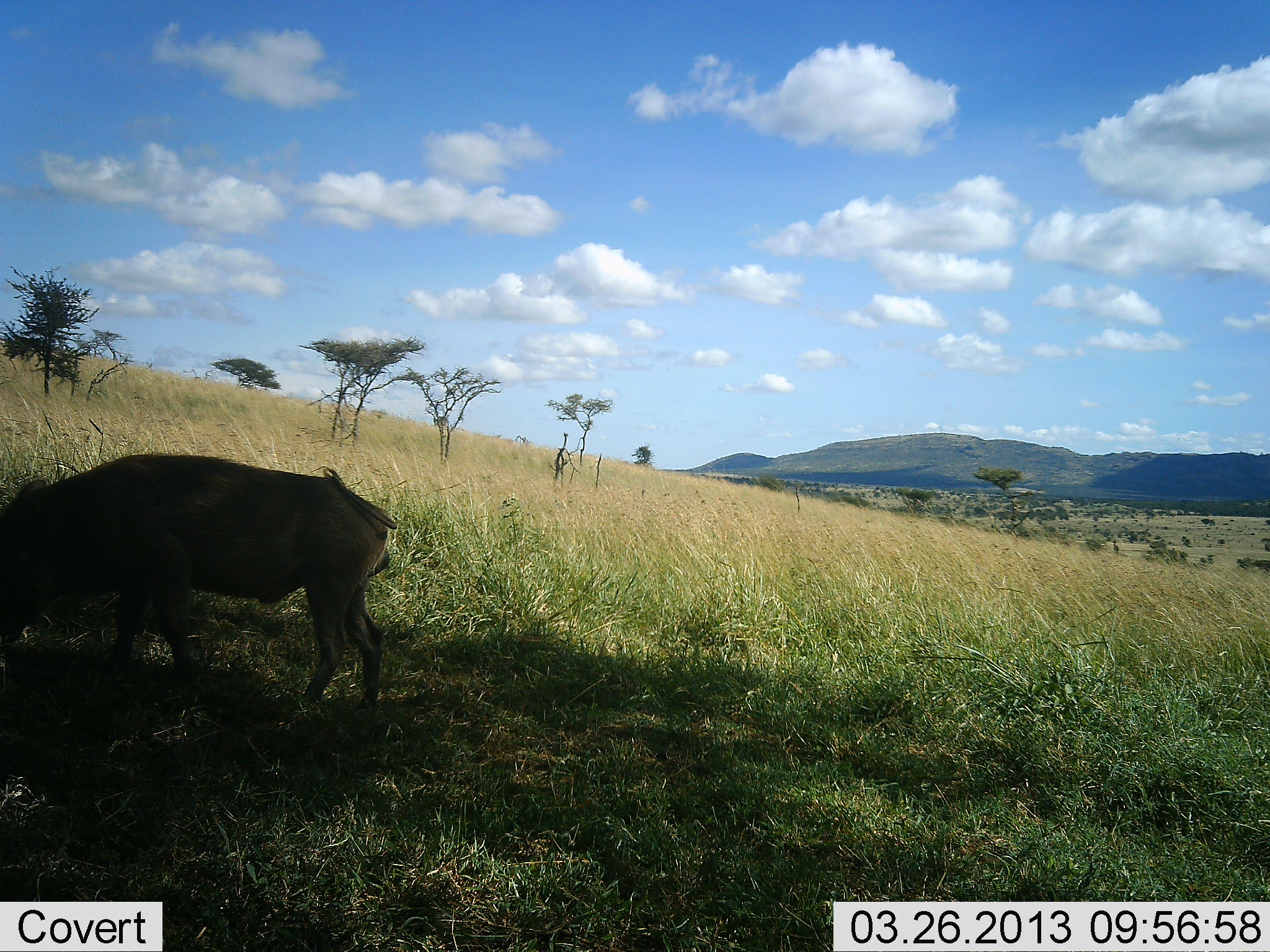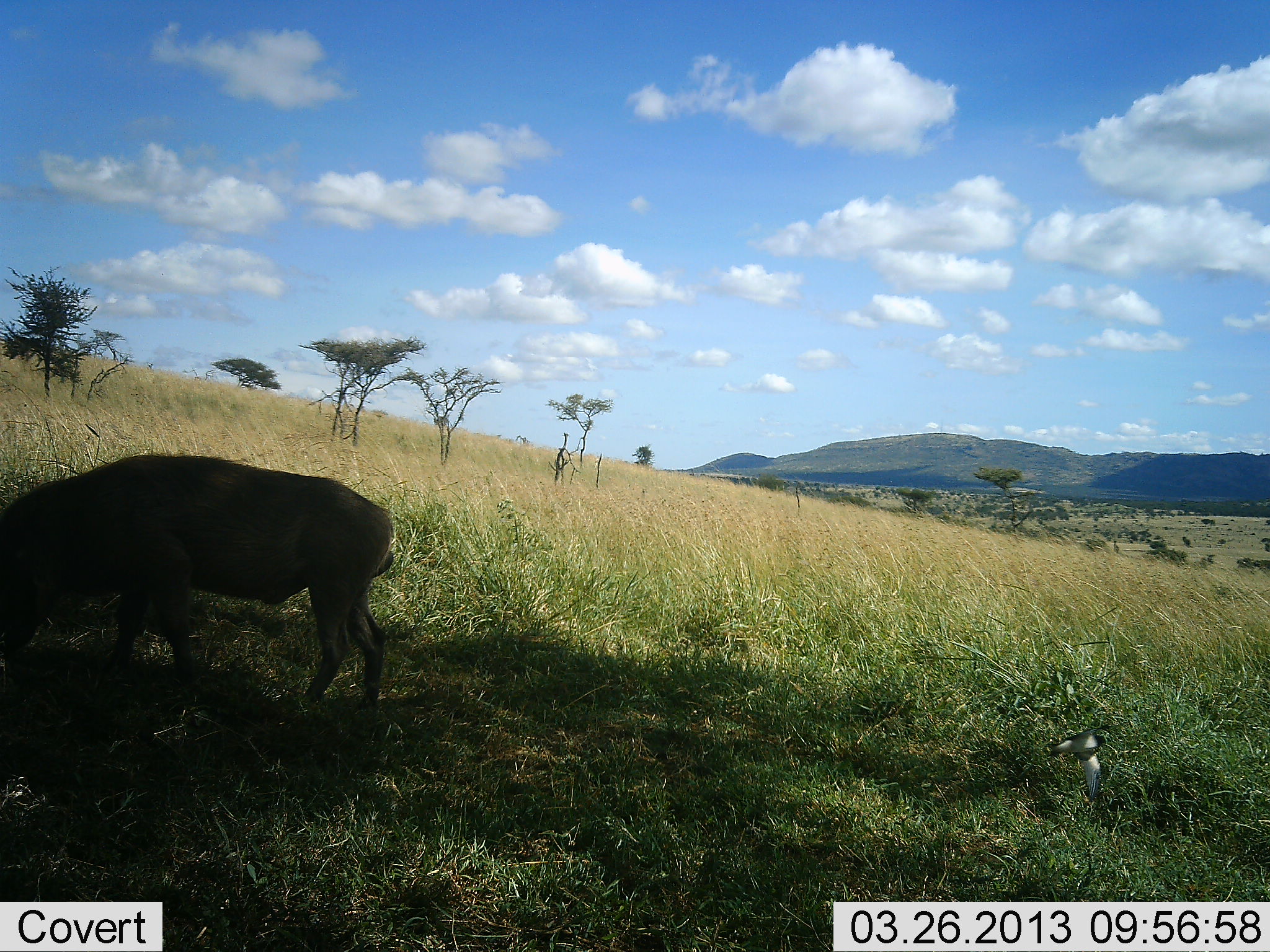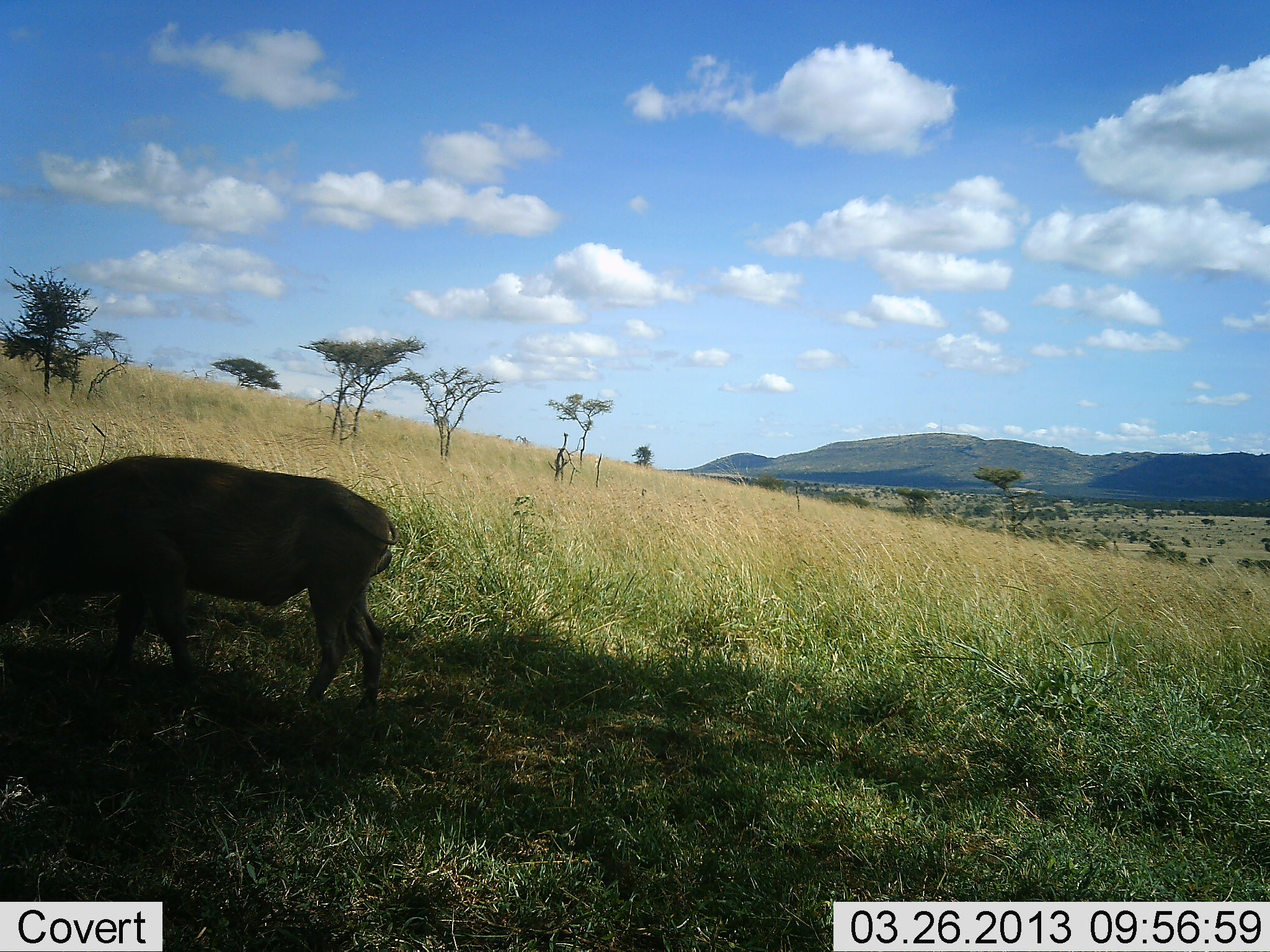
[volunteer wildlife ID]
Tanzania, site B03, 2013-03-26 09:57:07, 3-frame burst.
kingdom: Animalia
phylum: Chordata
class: Mammalia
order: Artiodactyla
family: Suidae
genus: Phacochoerus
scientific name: Phacochoerus africanus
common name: warthog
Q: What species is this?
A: Warthog (Phacochoerus africanus).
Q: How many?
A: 1.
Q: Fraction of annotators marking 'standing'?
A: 26%.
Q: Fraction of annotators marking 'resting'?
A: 0%.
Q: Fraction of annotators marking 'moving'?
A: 0%.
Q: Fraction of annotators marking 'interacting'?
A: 0%.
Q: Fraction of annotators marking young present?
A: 0%.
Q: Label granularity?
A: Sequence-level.